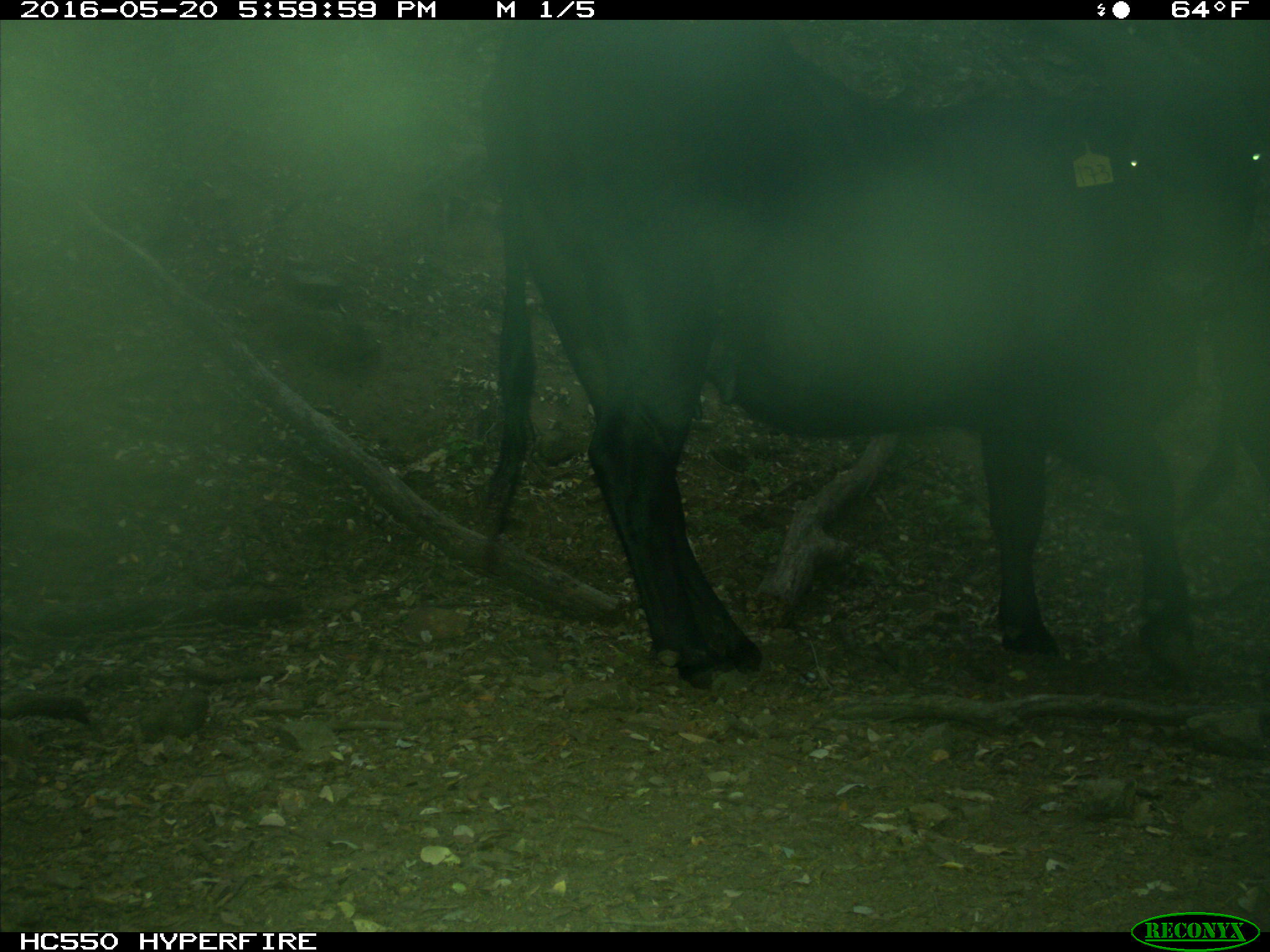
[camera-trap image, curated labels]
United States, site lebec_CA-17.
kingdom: Animalia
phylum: Chordata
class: Mammalia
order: Artiodactyla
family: Bovidae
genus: Bos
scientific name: Bos taurus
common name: domestic cow